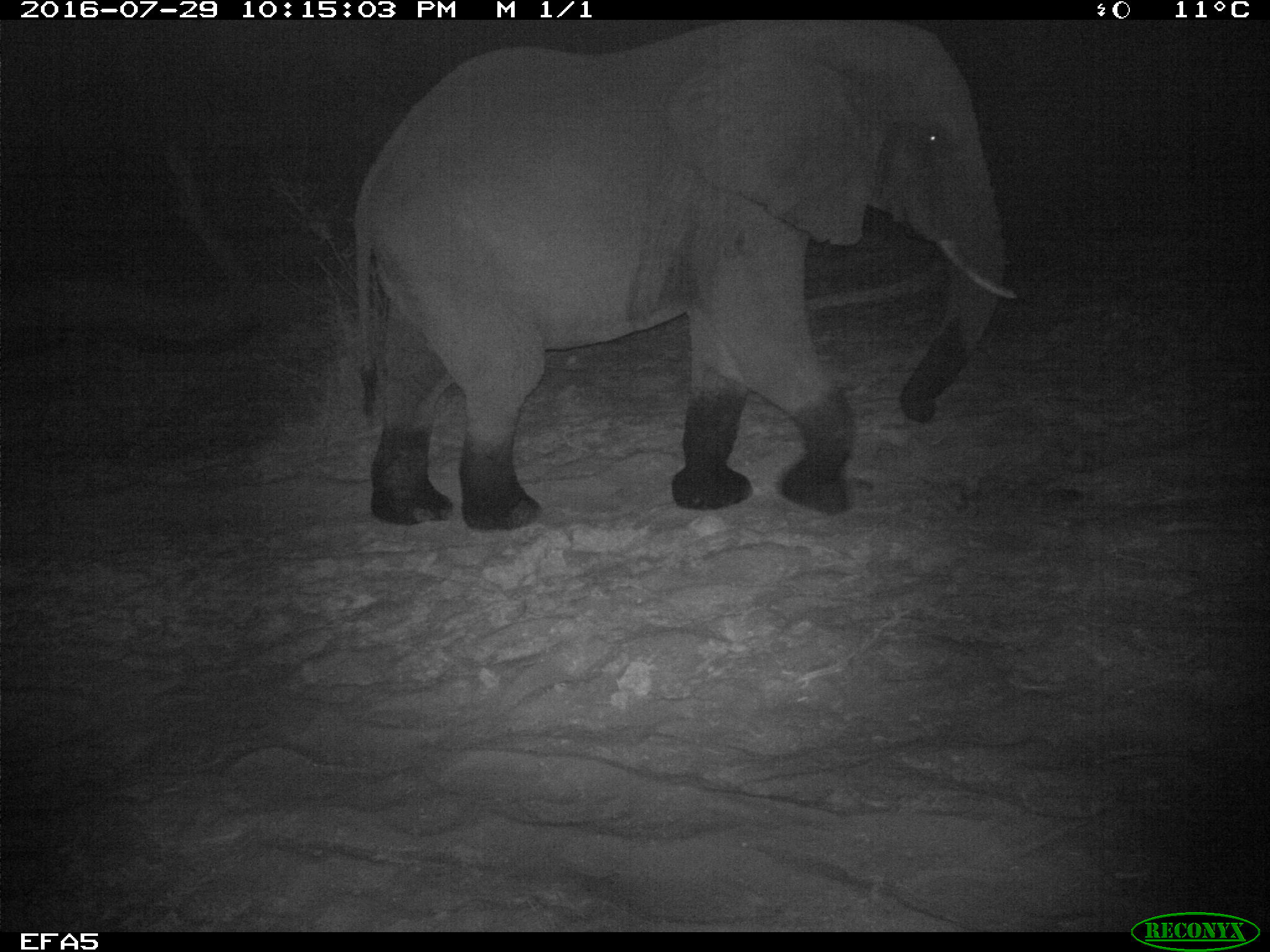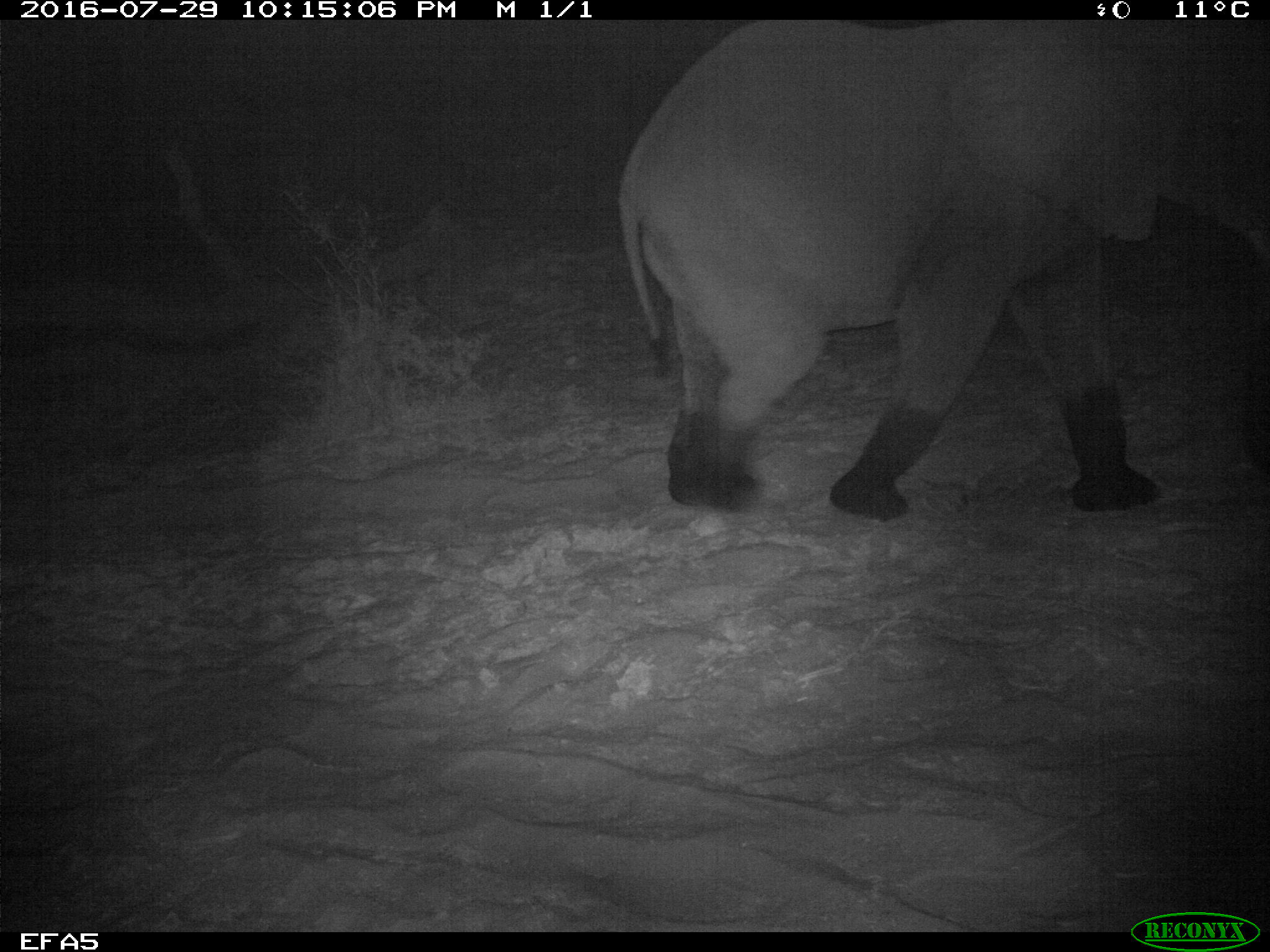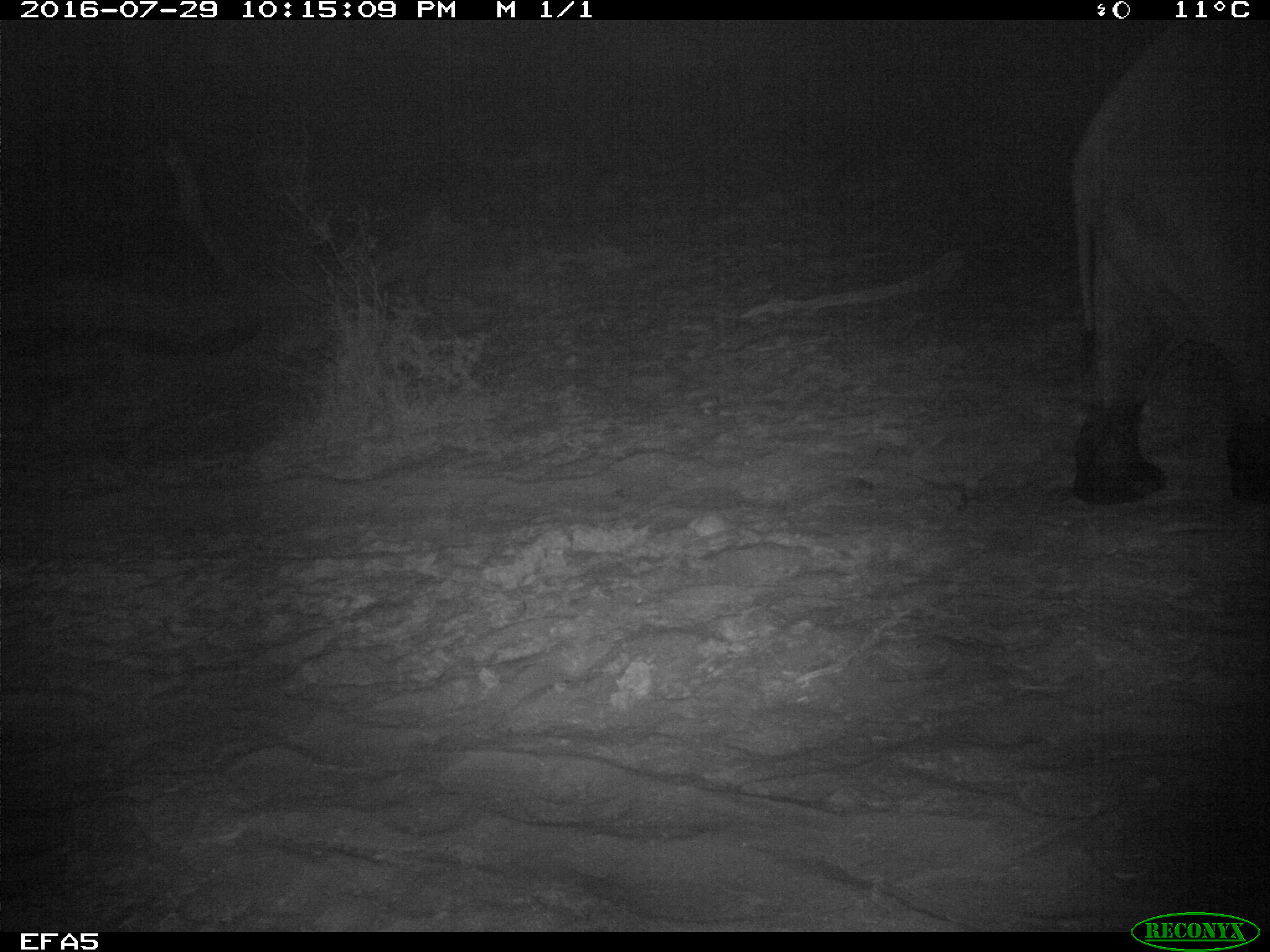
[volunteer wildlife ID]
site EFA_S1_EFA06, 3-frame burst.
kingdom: Animalia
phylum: Chordata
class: Mammalia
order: Proboscidea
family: Elephantidae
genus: Loxodonta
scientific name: Loxodonta africana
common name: african bush elephant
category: elephant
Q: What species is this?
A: Elephant (african bush elephant) (Loxodonta africana).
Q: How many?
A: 1.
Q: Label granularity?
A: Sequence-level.